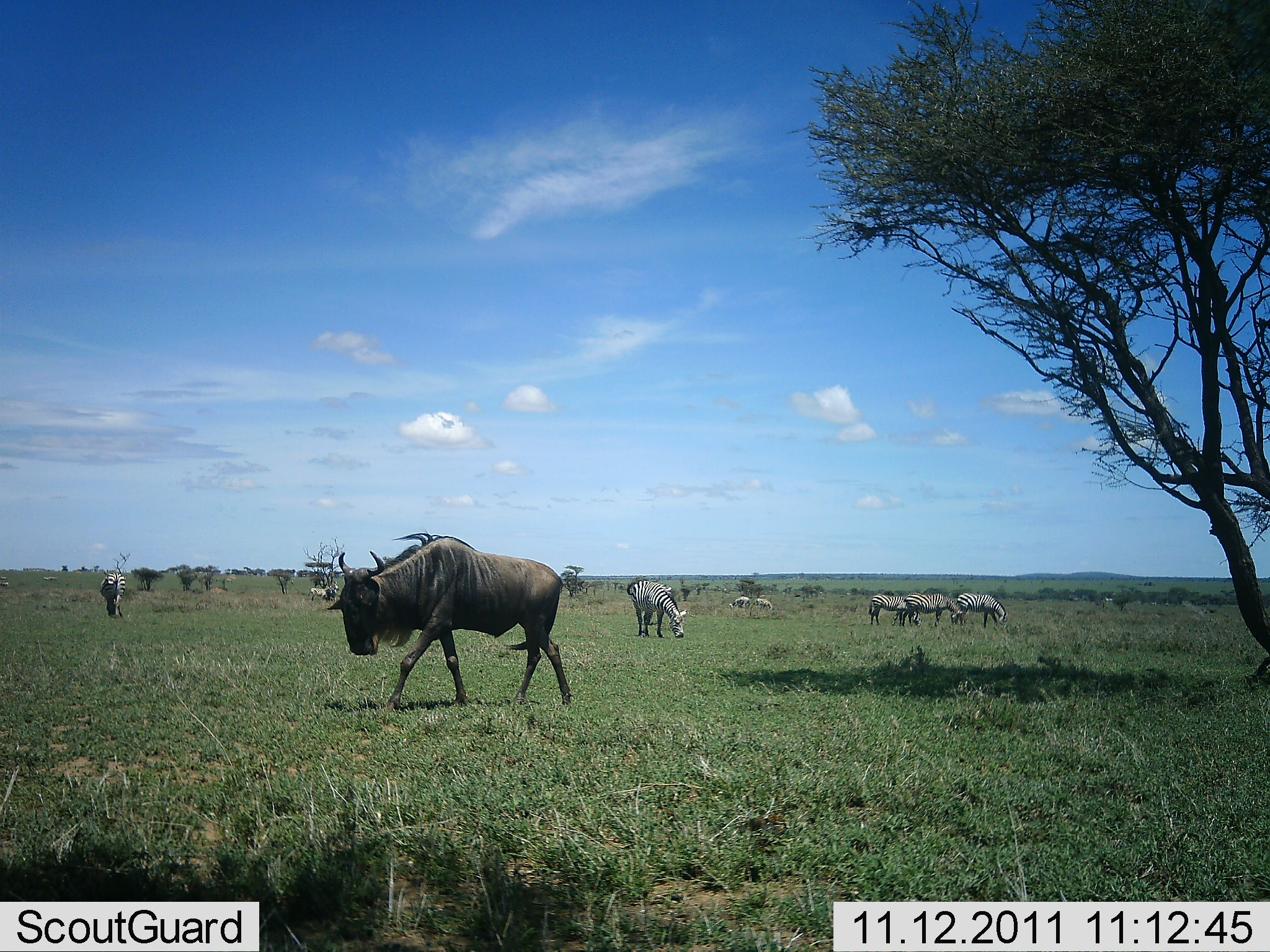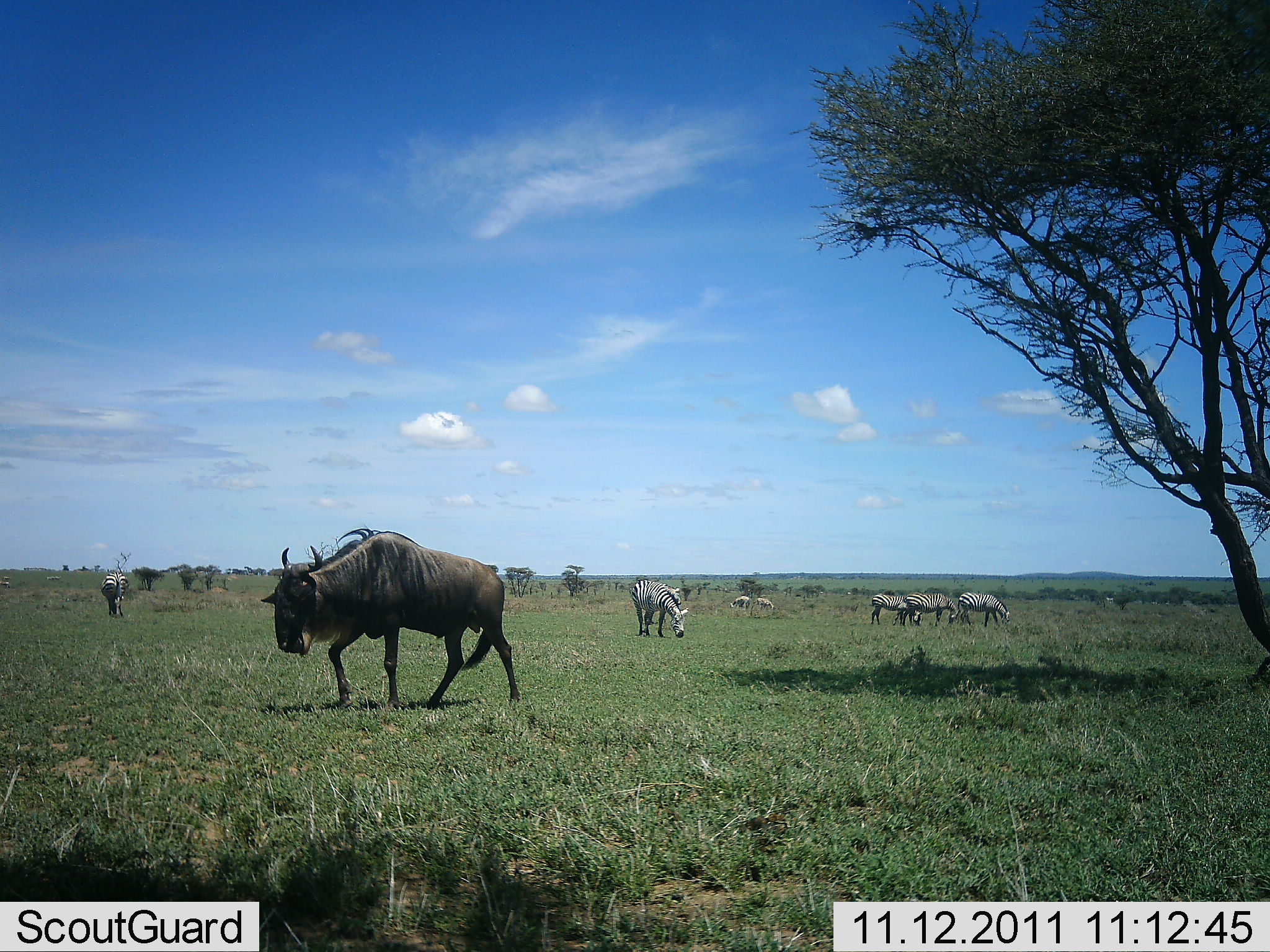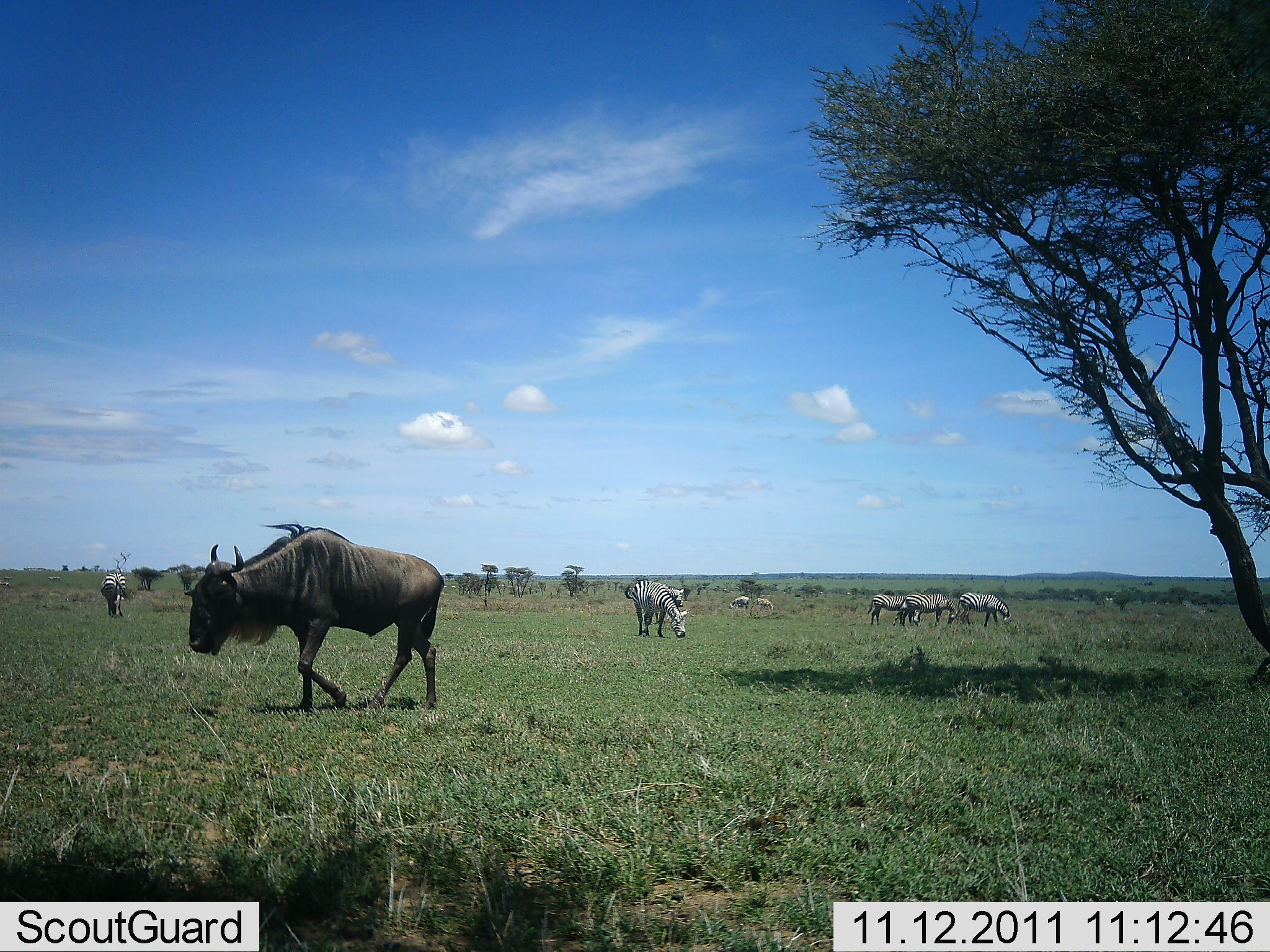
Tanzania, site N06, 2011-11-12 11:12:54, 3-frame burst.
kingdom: Animalia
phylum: Chordata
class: Mammalia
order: Artiodactyla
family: Bovidae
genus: Connochaetes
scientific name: Connochaetes taurinus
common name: blue wildebeest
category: wildebeest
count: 1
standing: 7%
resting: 0%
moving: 93%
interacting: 0%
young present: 0%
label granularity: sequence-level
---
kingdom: Animalia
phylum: Chordata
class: Mammalia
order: Perissodactyla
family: Equidae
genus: Equus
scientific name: Equus quagga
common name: plains zebra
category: zebra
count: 8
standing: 40%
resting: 0%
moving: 10%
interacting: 0%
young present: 0%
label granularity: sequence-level